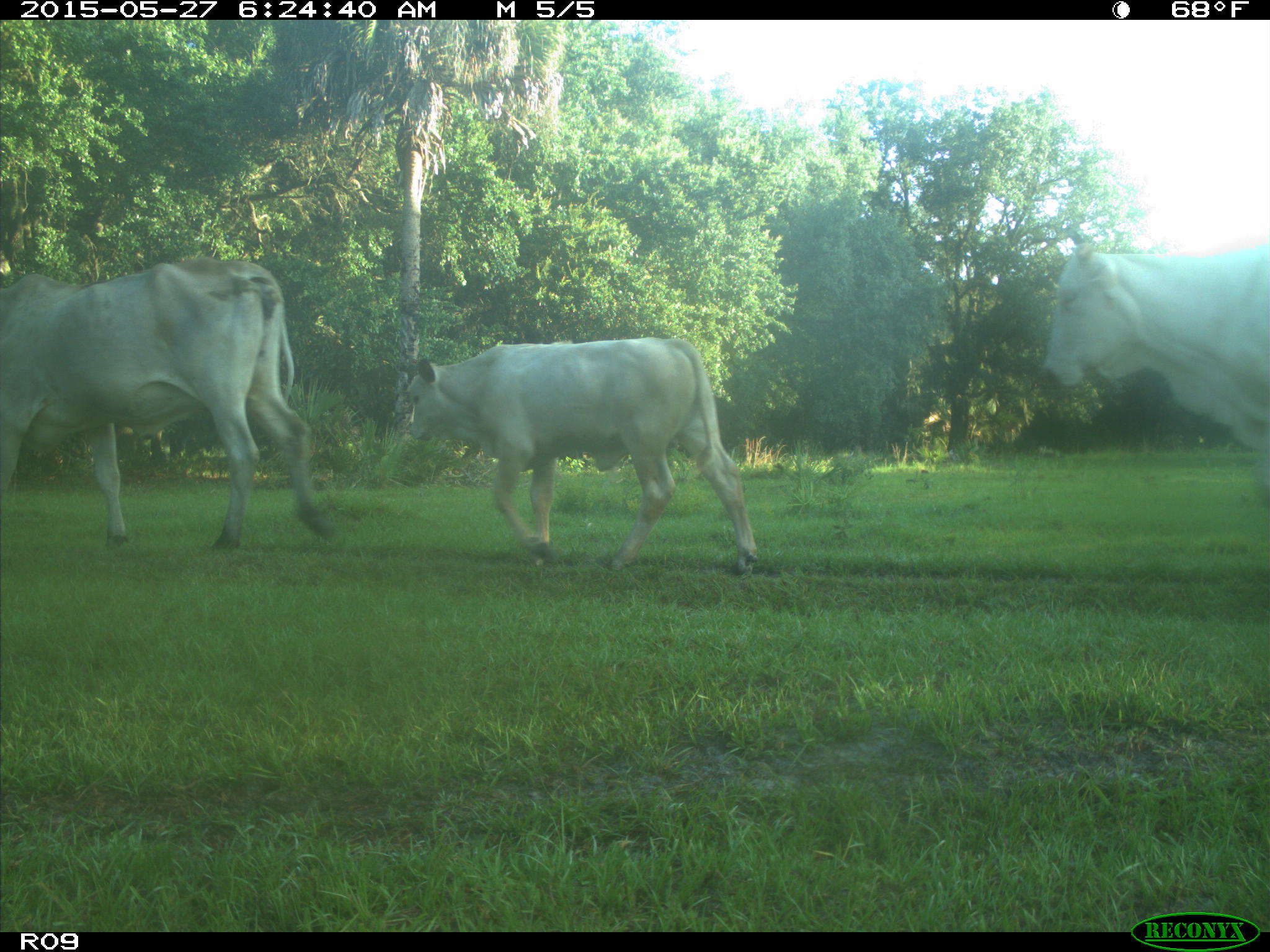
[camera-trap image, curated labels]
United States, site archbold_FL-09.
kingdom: Animalia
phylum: Chordata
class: Mammalia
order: Artiodactyla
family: Bovidae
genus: Bos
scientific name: Bos taurus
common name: domestic cow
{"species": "Bos taurus (domestic cow)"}